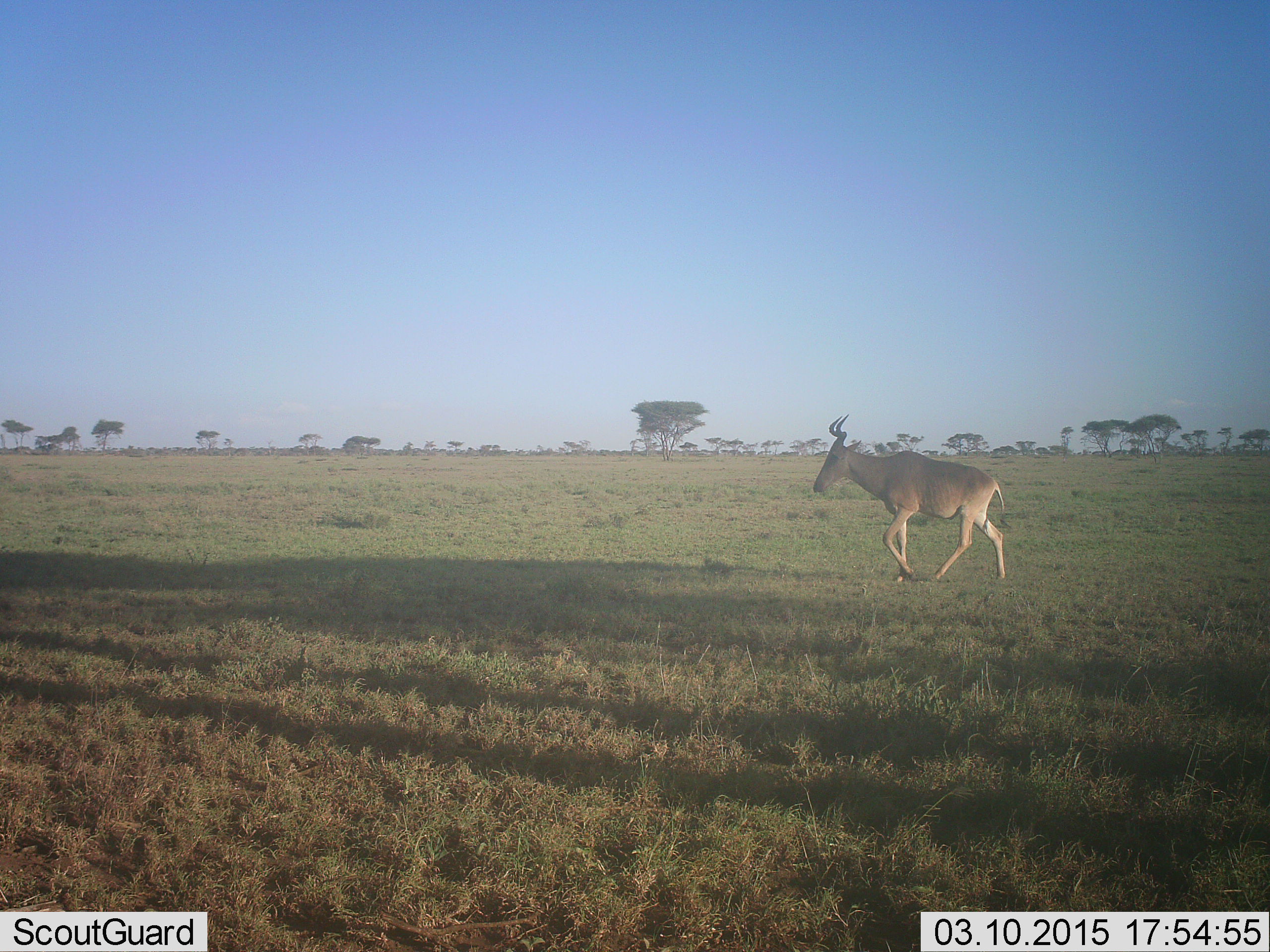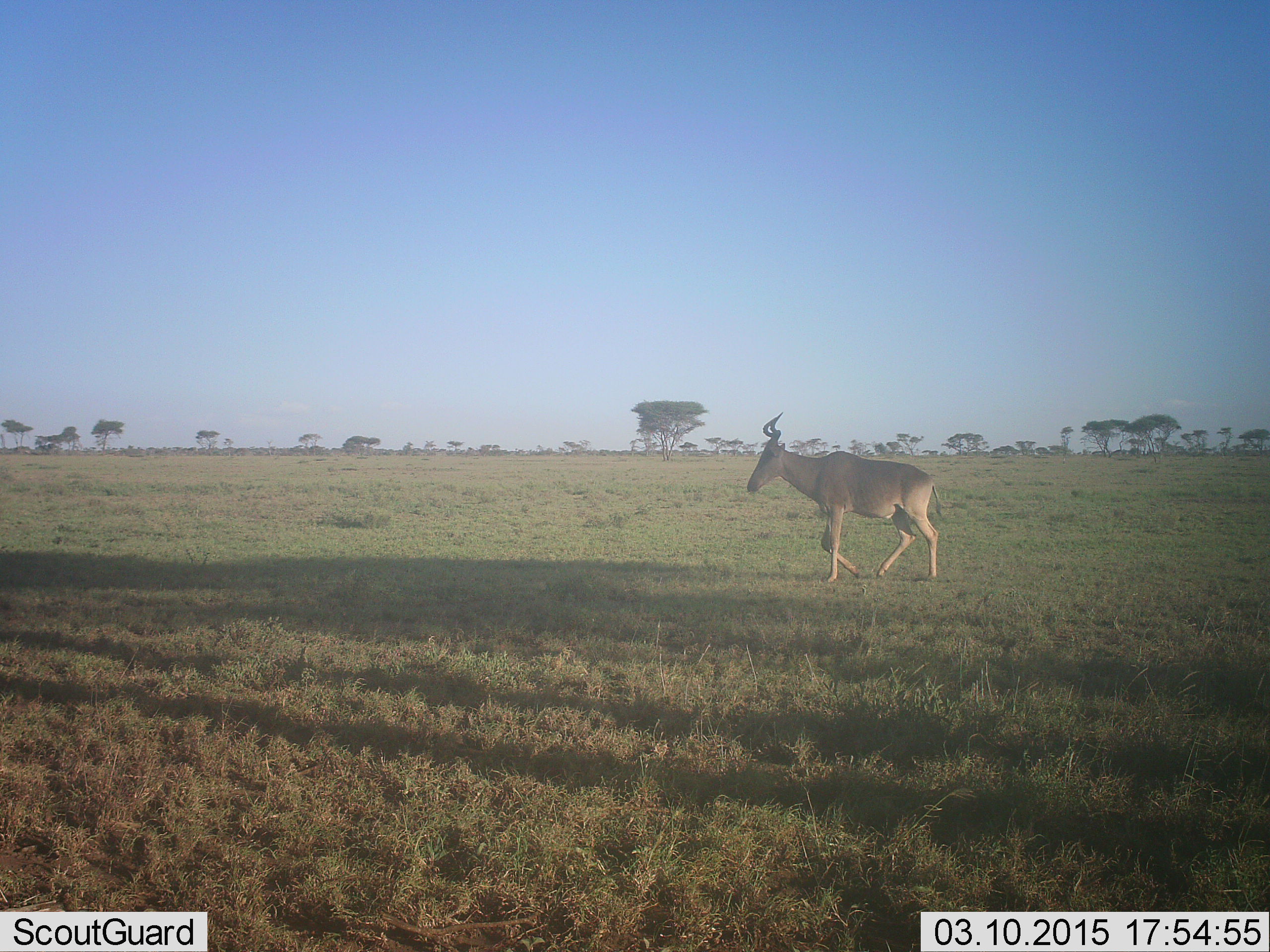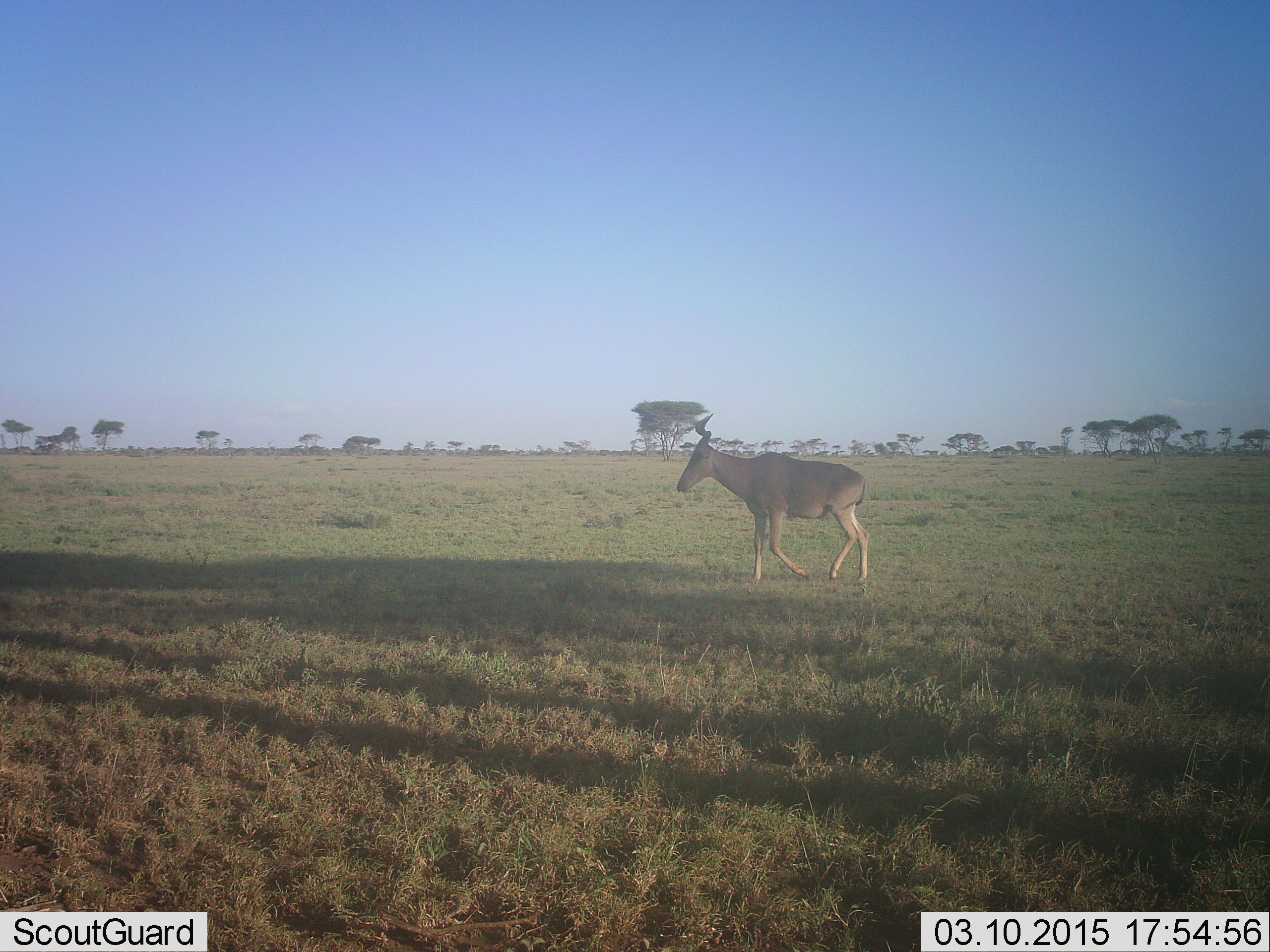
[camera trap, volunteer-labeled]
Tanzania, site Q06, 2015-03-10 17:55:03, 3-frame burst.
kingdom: Animalia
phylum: Chordata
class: Mammalia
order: Artiodactyla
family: Bovidae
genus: Alcelaphus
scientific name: Alcelaphus buselaphus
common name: hartebeest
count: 1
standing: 0%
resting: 0%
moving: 100%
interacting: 0%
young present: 0%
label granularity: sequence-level